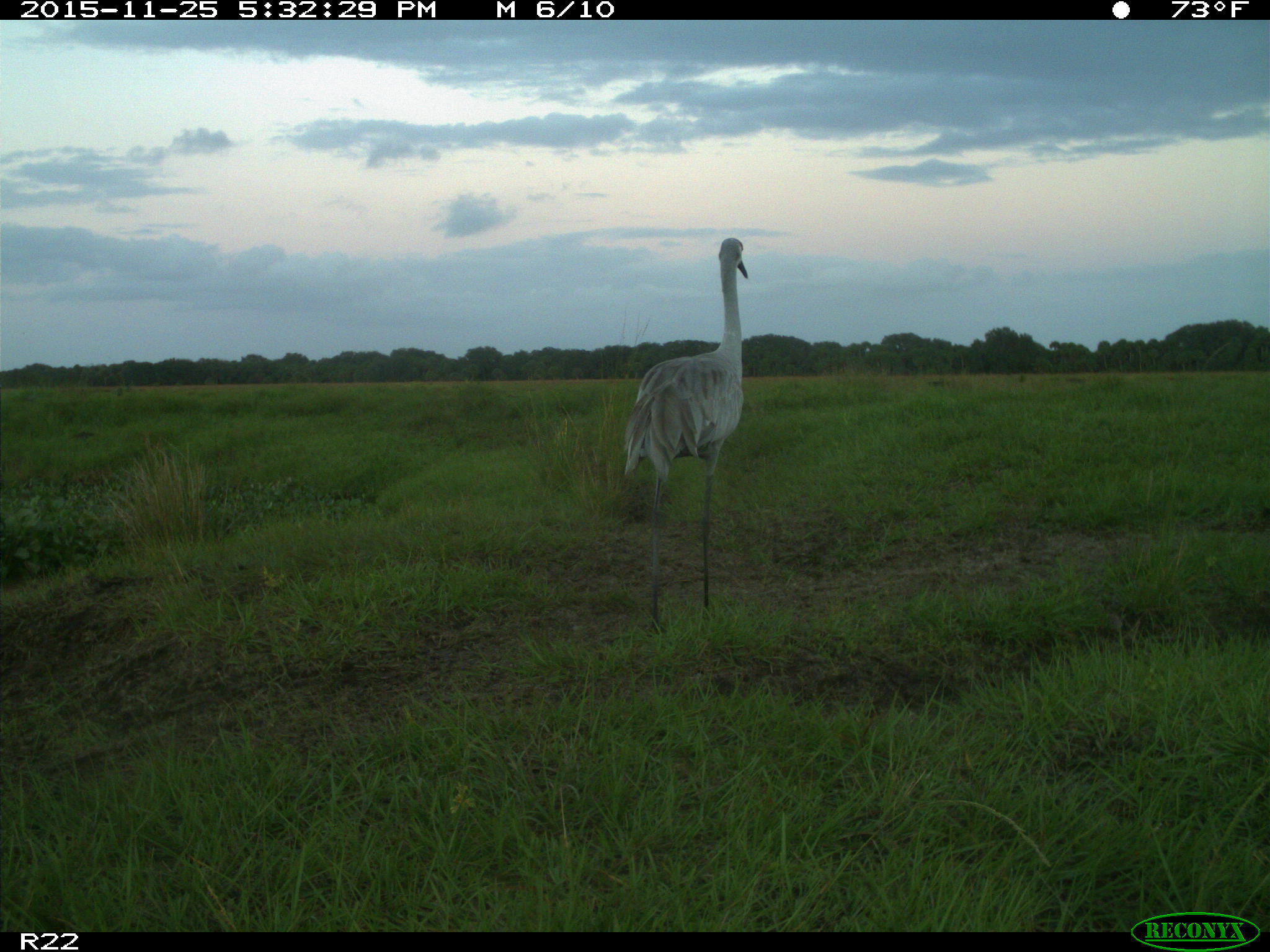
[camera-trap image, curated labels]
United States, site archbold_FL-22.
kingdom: Animalia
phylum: Chordata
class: Mammalia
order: Artiodactyla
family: Bovidae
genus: Bos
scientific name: Bos taurus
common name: domestic cow